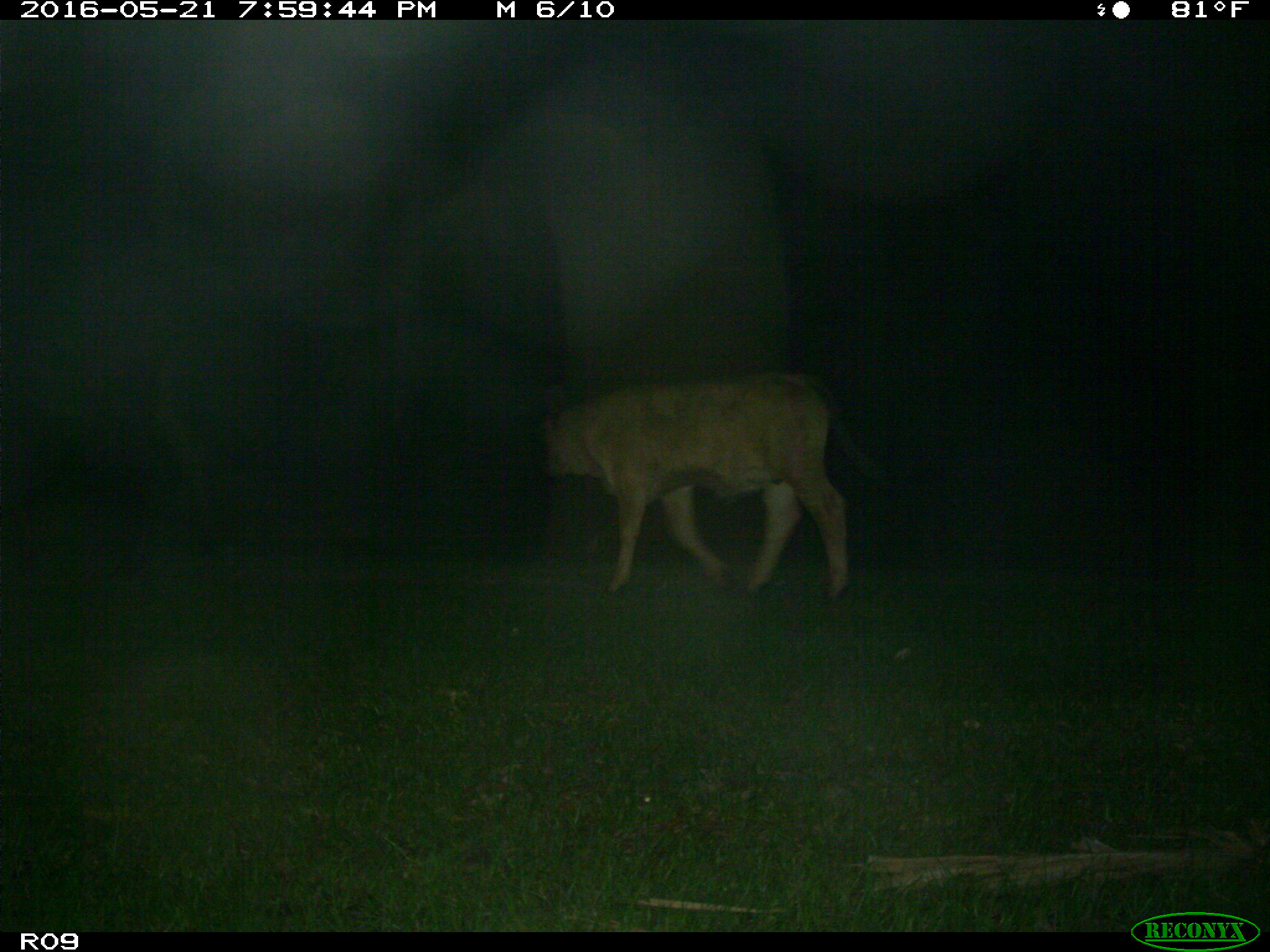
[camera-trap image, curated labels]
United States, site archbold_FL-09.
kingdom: Animalia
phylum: Chordata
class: Mammalia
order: Artiodactyla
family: Bovidae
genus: Bos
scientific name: Bos taurus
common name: domestic cow